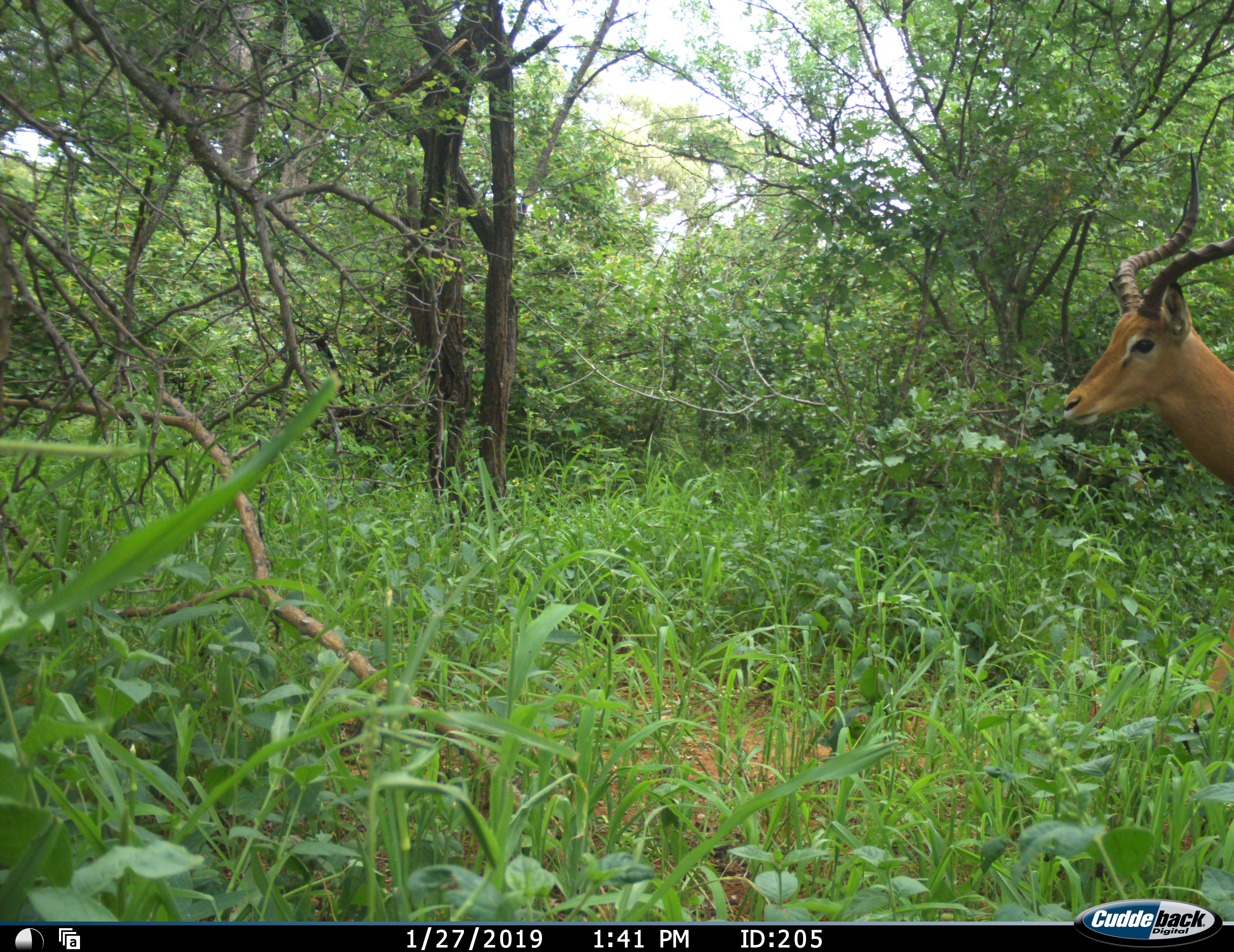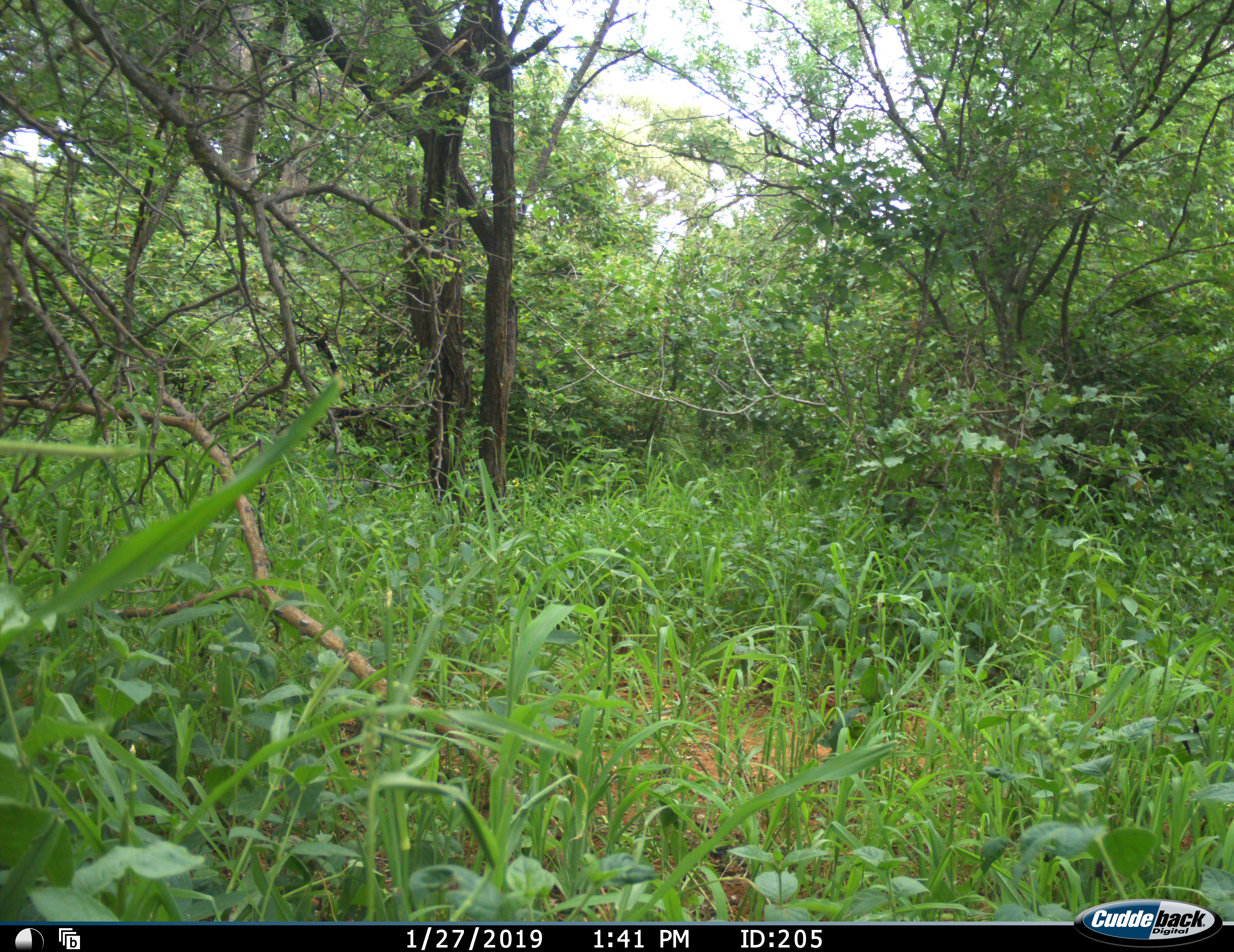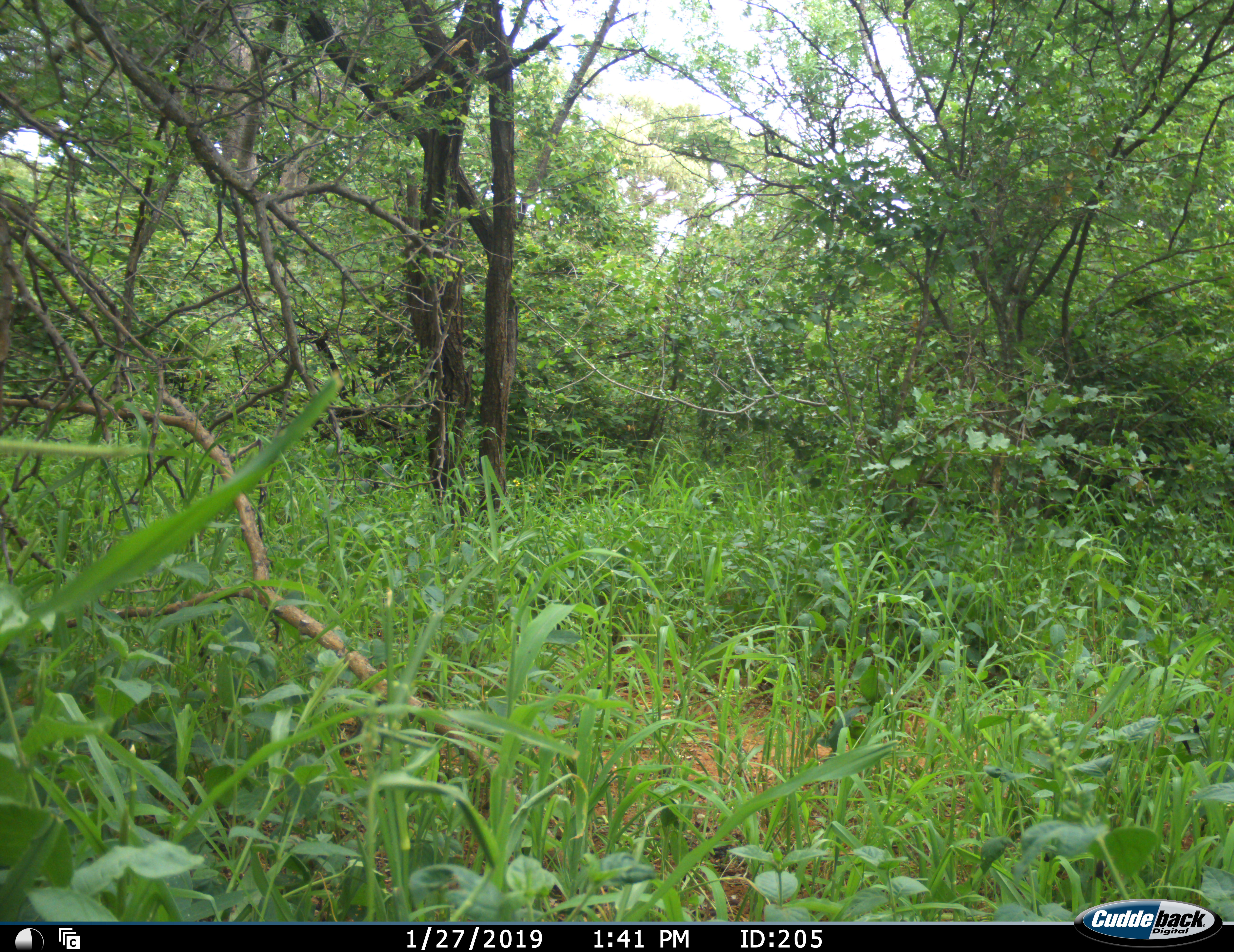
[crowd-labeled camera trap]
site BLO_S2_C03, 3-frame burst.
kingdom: Animalia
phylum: Chordata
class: Mammalia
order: Artiodactyla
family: Bovidae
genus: Aepyceros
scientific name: Aepyceros melampus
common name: impala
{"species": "impala (Aepyceros melampus)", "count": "1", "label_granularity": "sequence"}